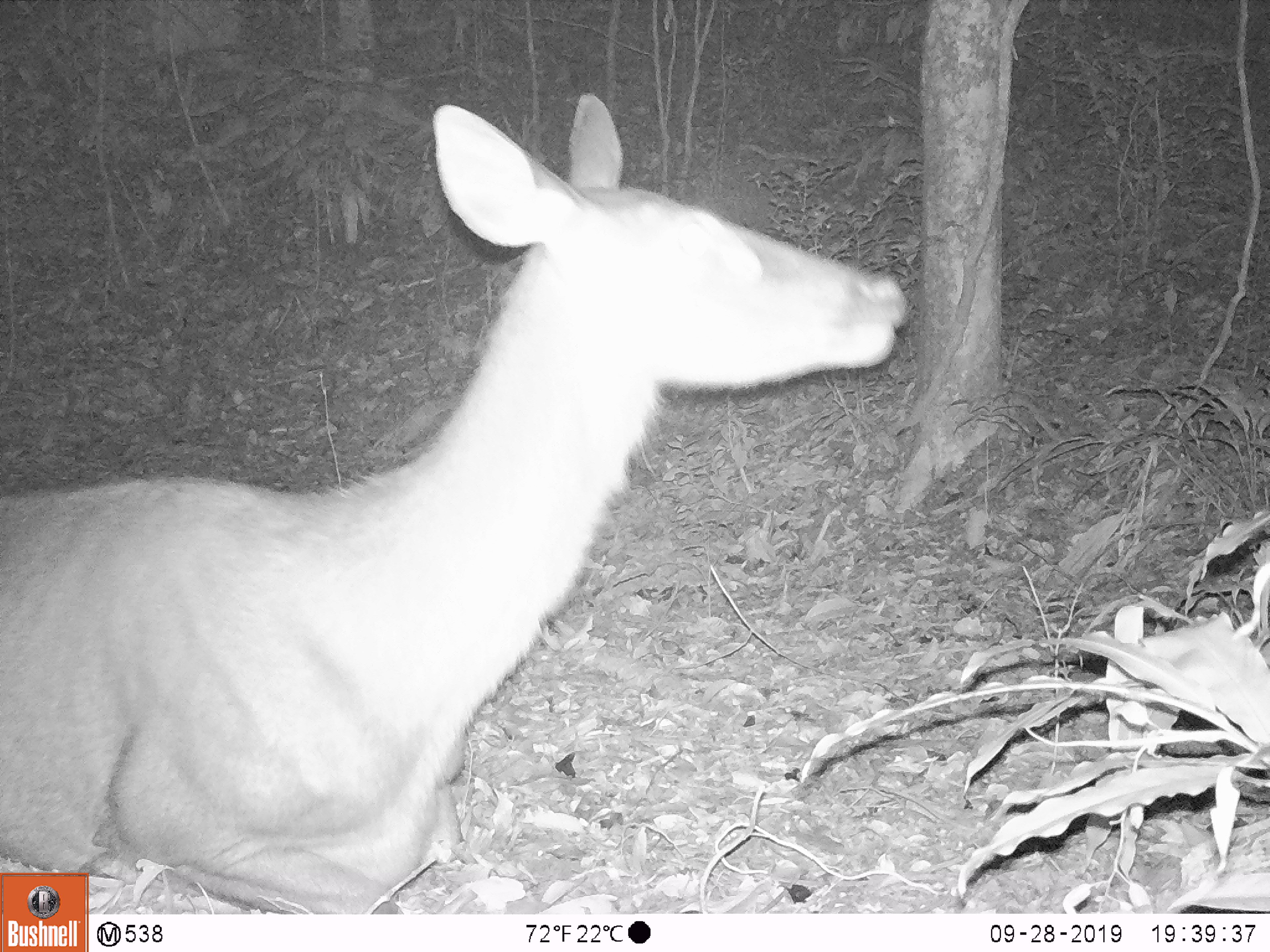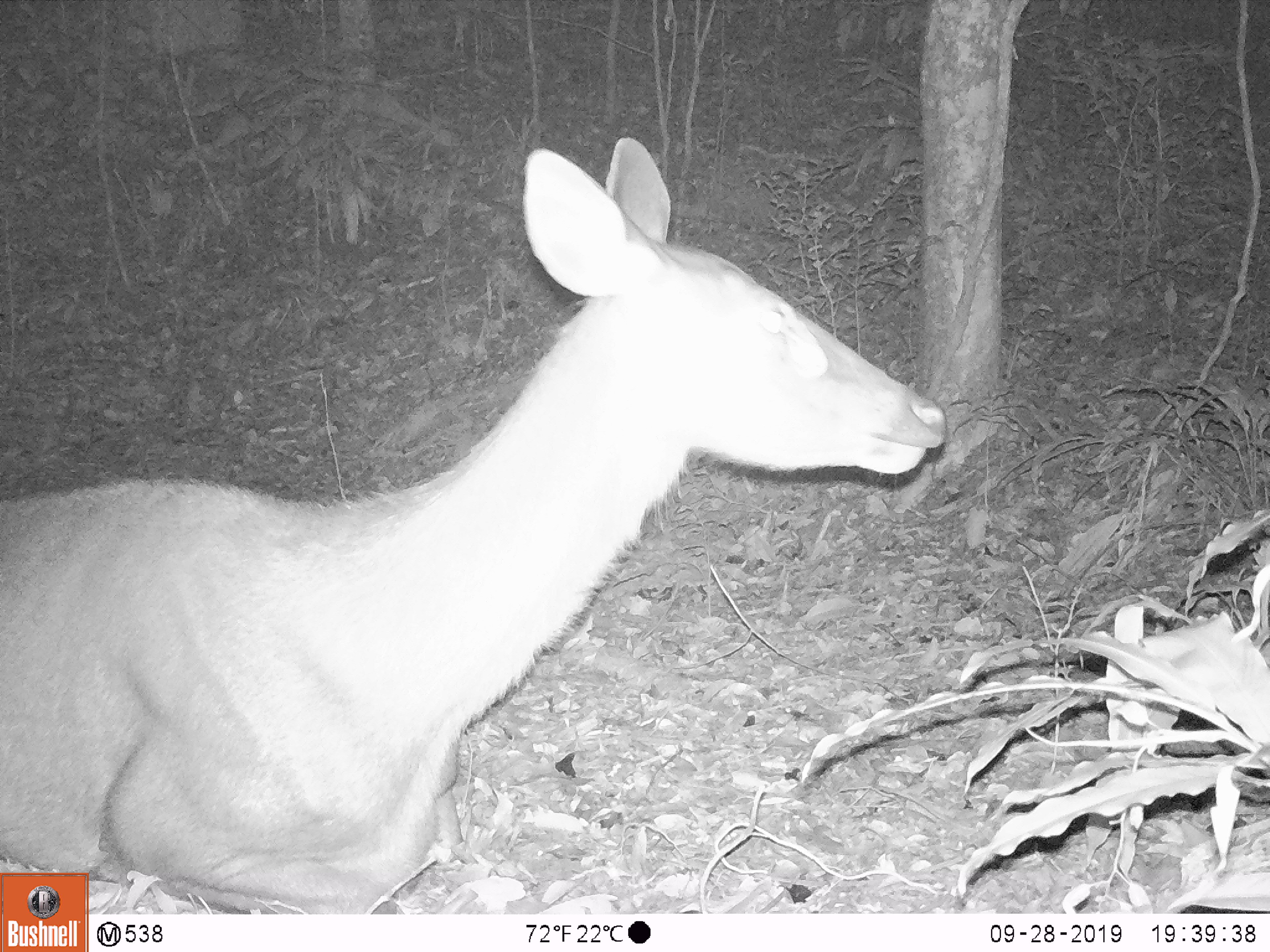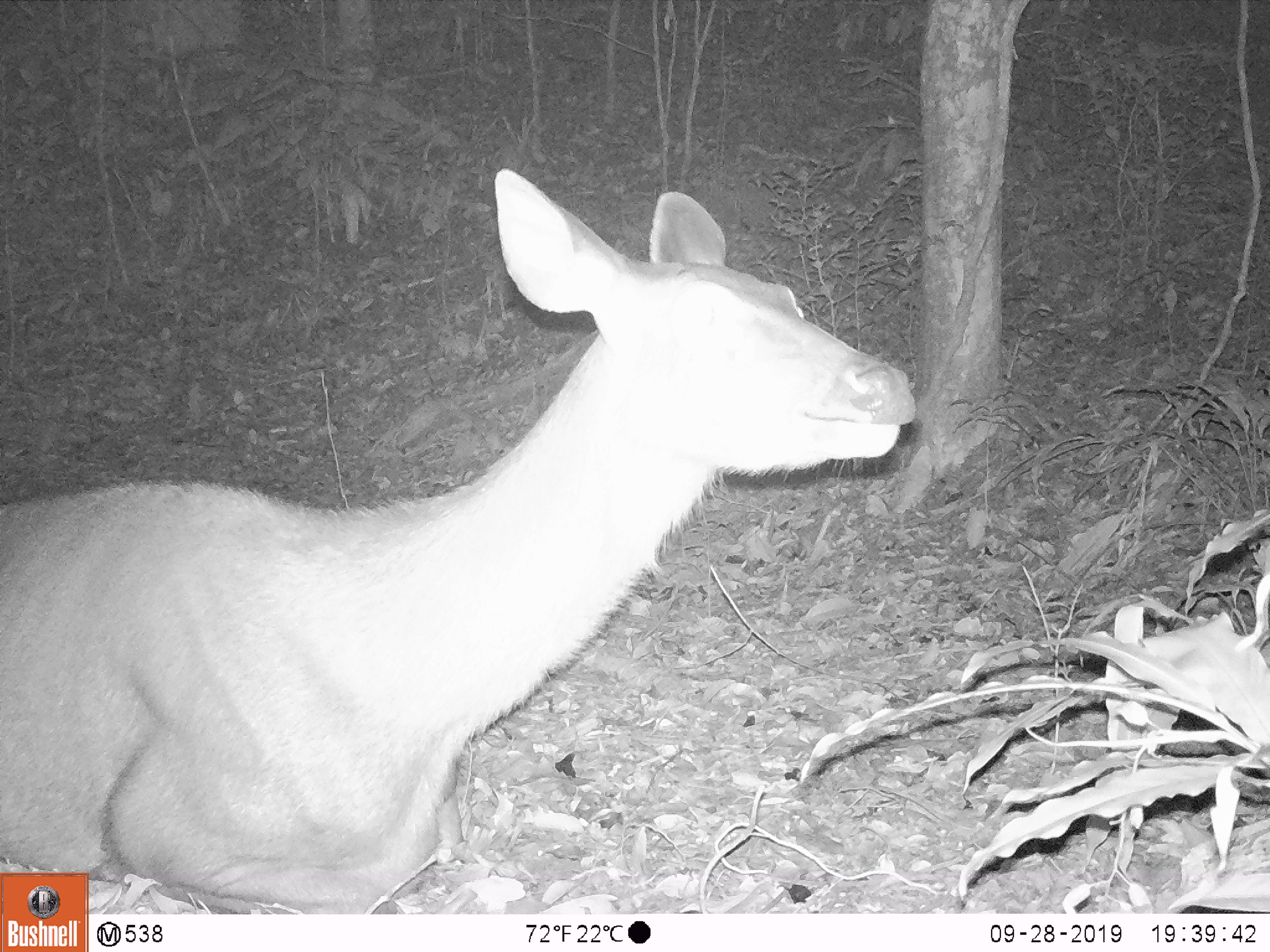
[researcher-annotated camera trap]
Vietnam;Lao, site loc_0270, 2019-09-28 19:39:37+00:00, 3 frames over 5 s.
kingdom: Animalia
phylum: Chordata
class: Mammalia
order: Artiodactyla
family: Cervidae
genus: Rusa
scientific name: Rusa unicolor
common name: sambar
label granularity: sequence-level